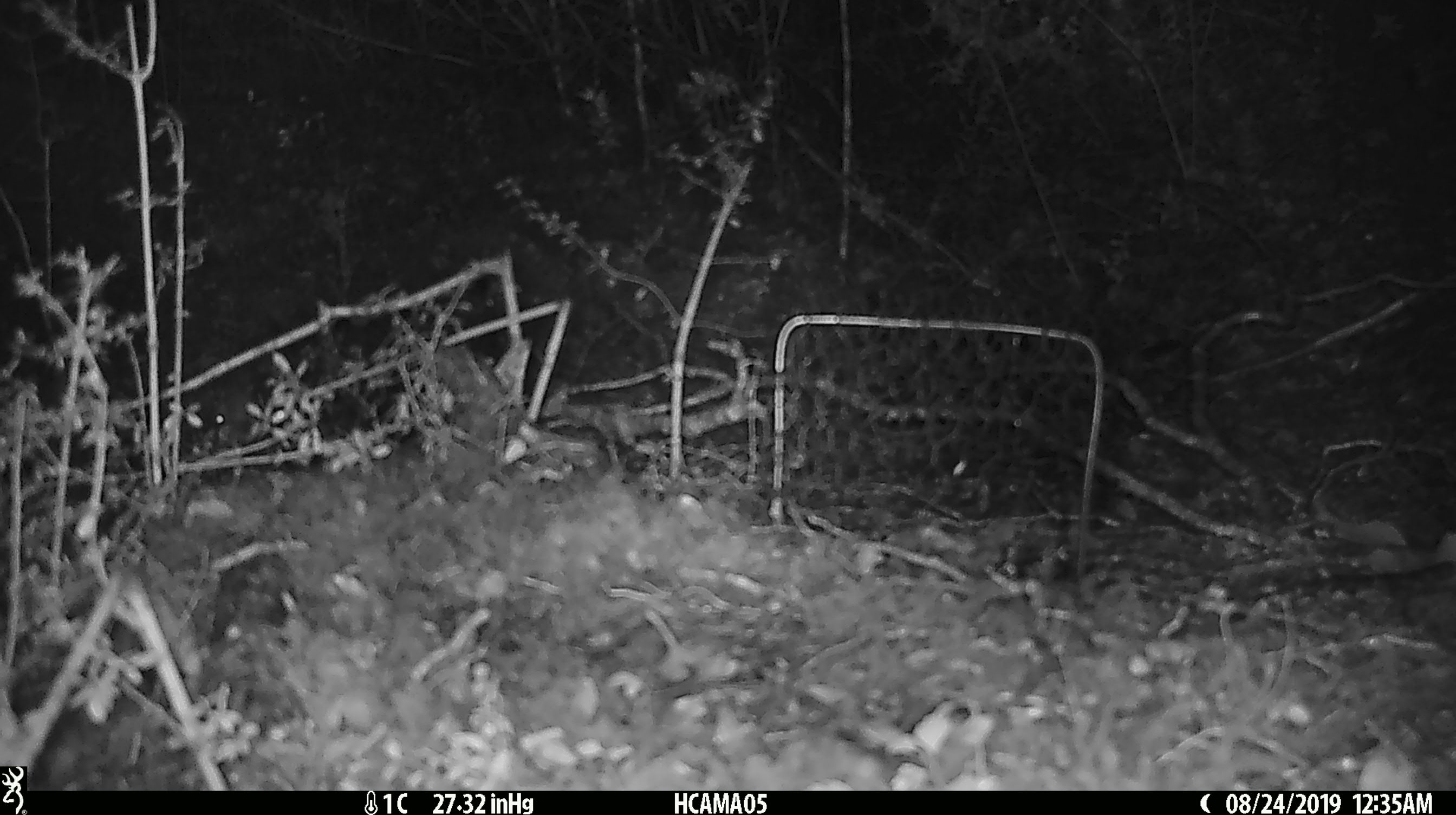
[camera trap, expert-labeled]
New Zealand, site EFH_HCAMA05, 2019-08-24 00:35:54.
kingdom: Animalia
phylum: Chordata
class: Mammalia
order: Rodentia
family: Muridae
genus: Mus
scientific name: Mus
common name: mouse